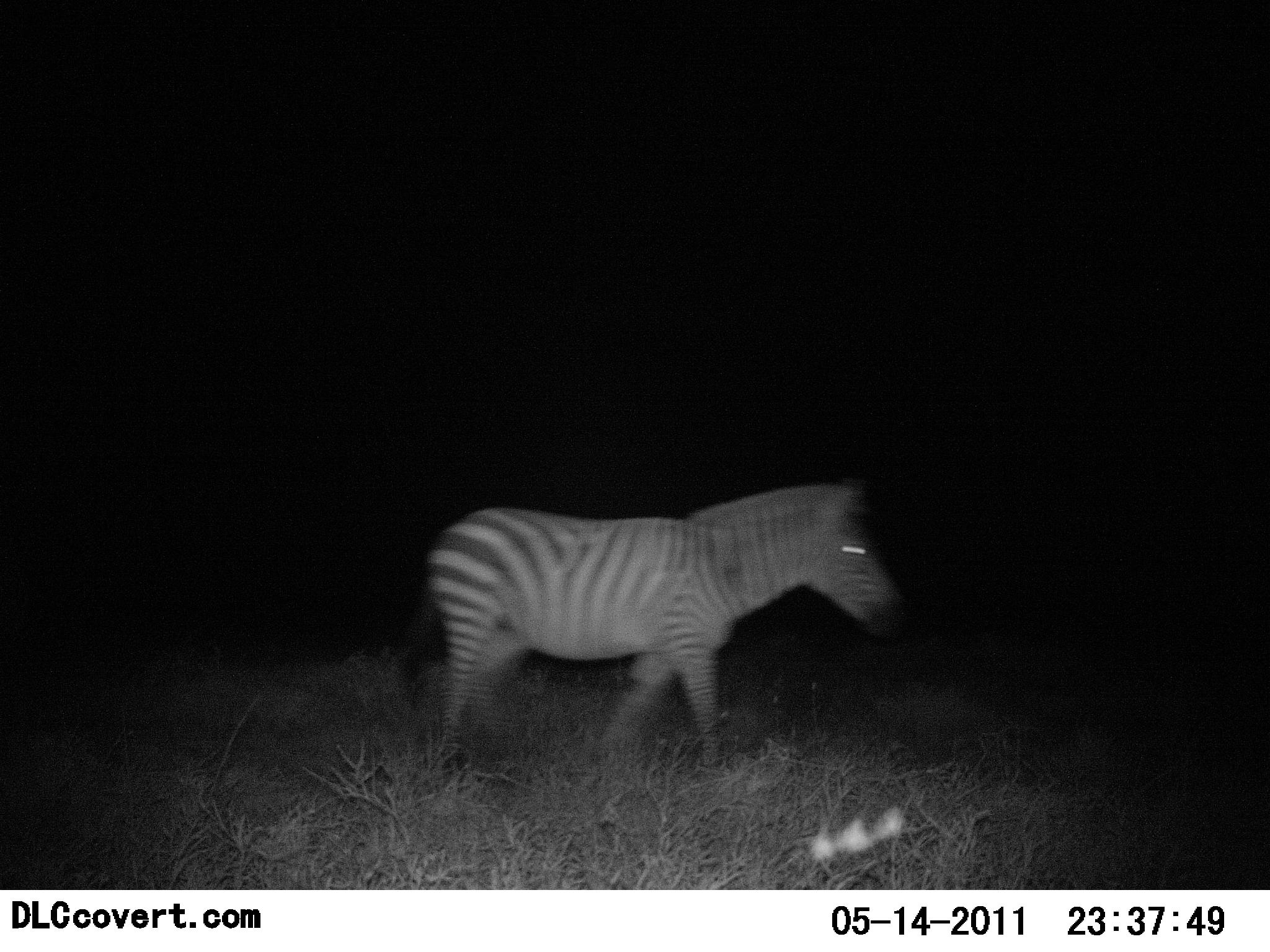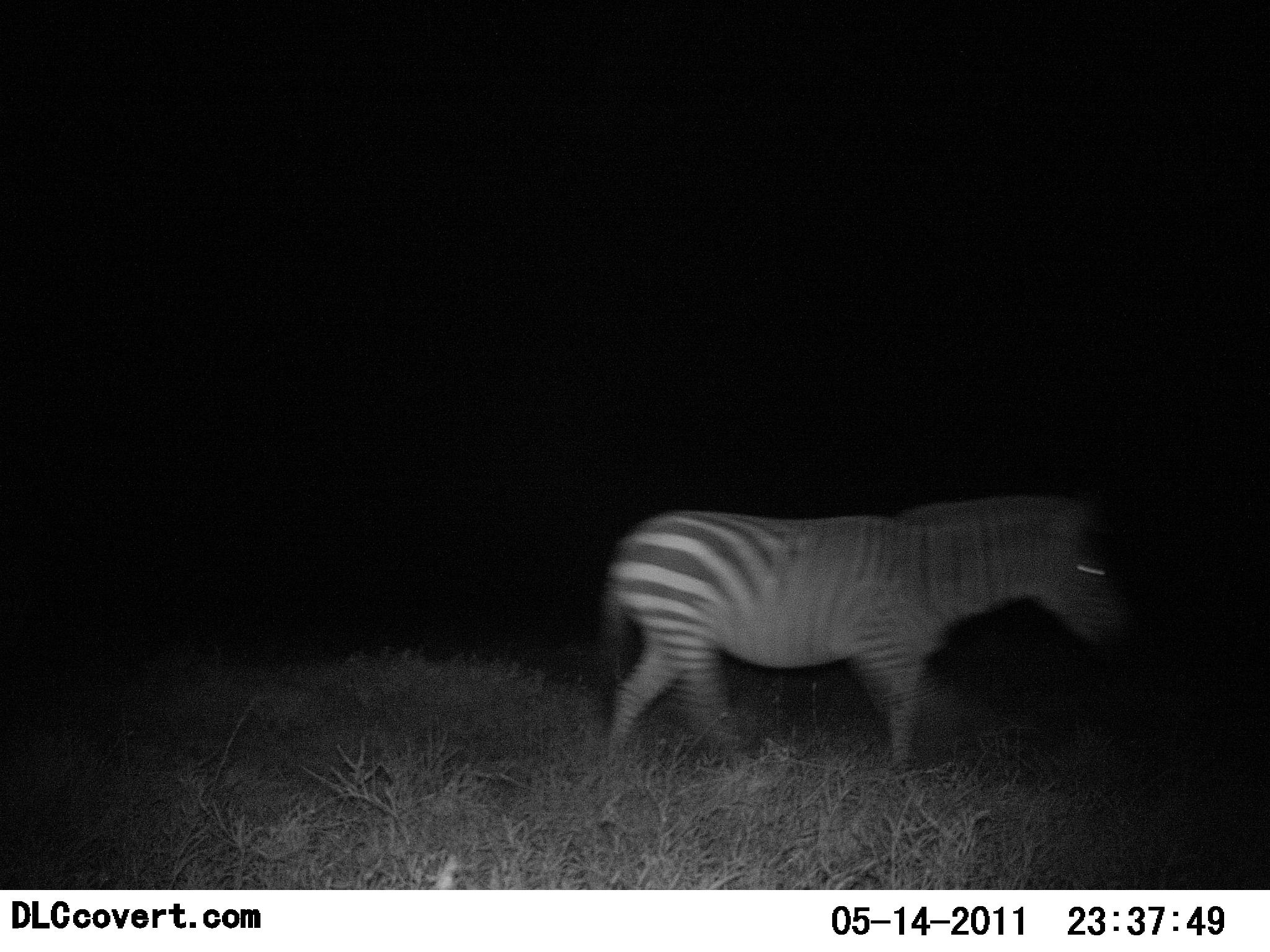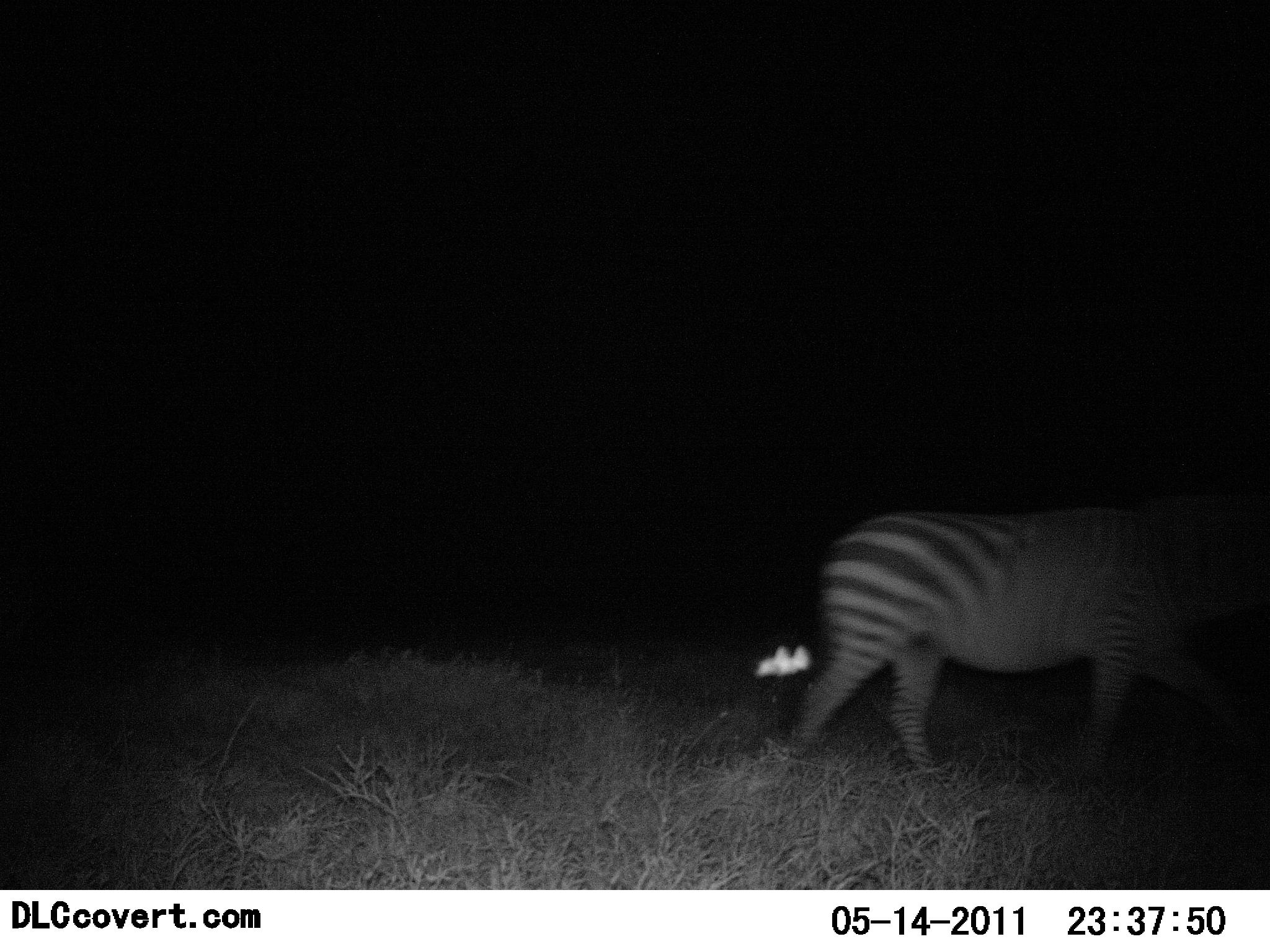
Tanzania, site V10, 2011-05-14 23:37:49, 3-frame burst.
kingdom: Animalia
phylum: Chordata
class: Mammalia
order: Perissodactyla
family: Equidae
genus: Equus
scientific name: Equus quagga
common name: plains zebra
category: zebra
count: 1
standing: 0%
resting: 0%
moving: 100%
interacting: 0%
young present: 0%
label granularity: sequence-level